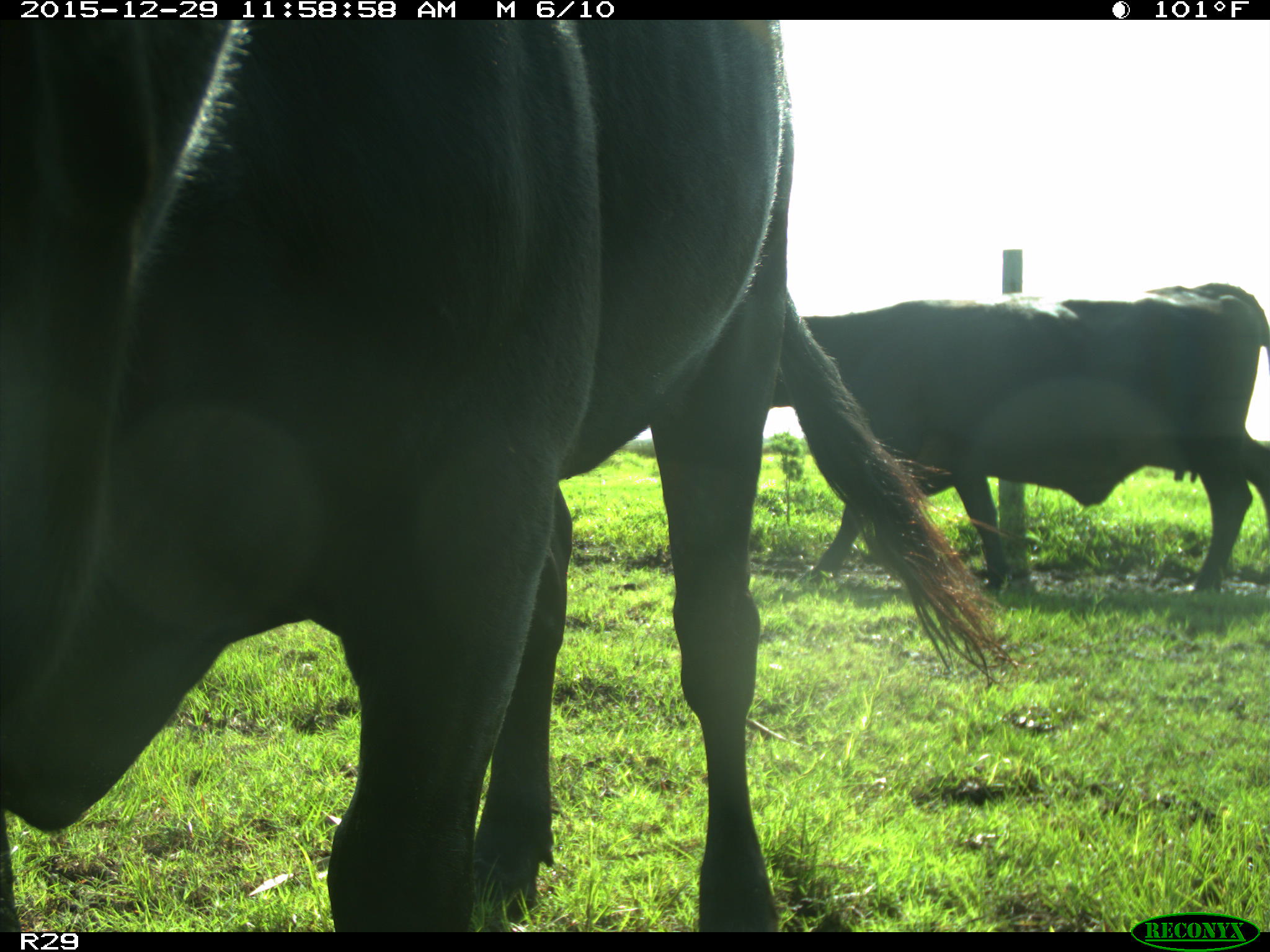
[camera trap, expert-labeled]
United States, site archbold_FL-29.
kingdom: Animalia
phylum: Chordata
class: Mammalia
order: Artiodactyla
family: Bovidae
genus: Bos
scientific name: Bos taurus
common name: domestic cow